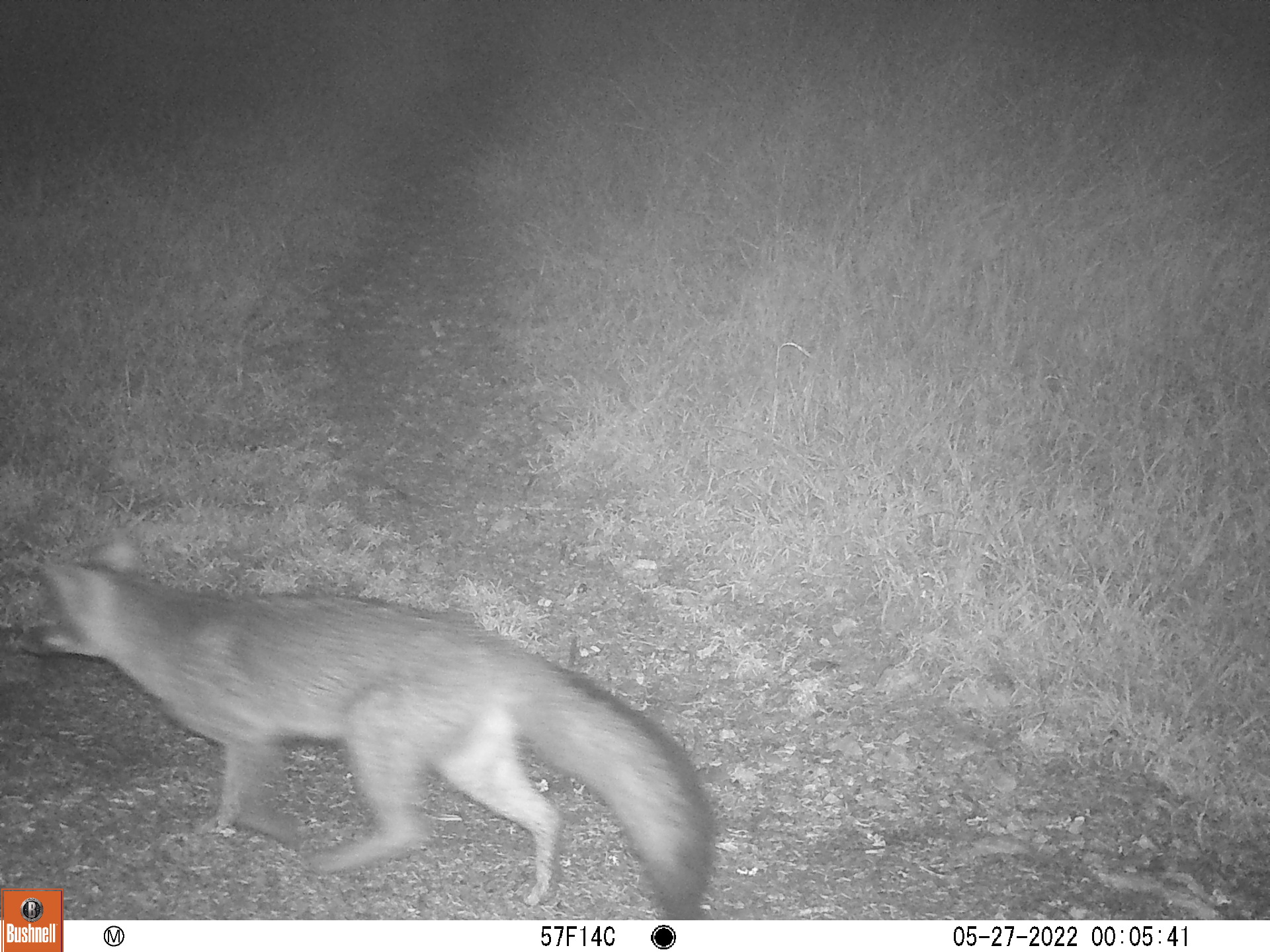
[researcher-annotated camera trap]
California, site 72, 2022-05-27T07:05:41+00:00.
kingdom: Animalia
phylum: Chordata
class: Mammalia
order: Carnivora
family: Canidae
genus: Urocyon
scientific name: Urocyon cinereoargenteus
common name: gray fox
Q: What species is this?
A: Gray fox (Urocyon cinereoargenteus).